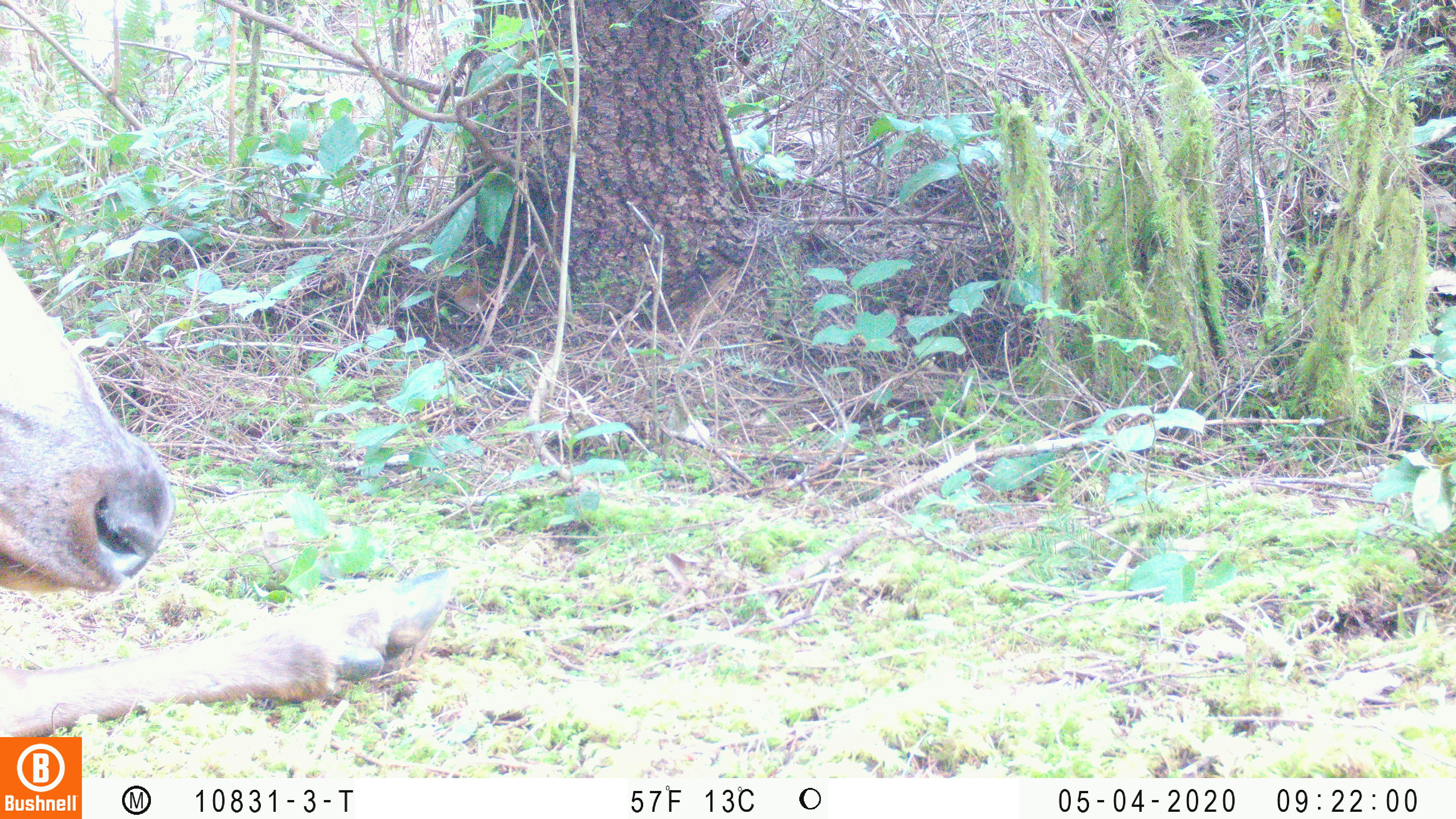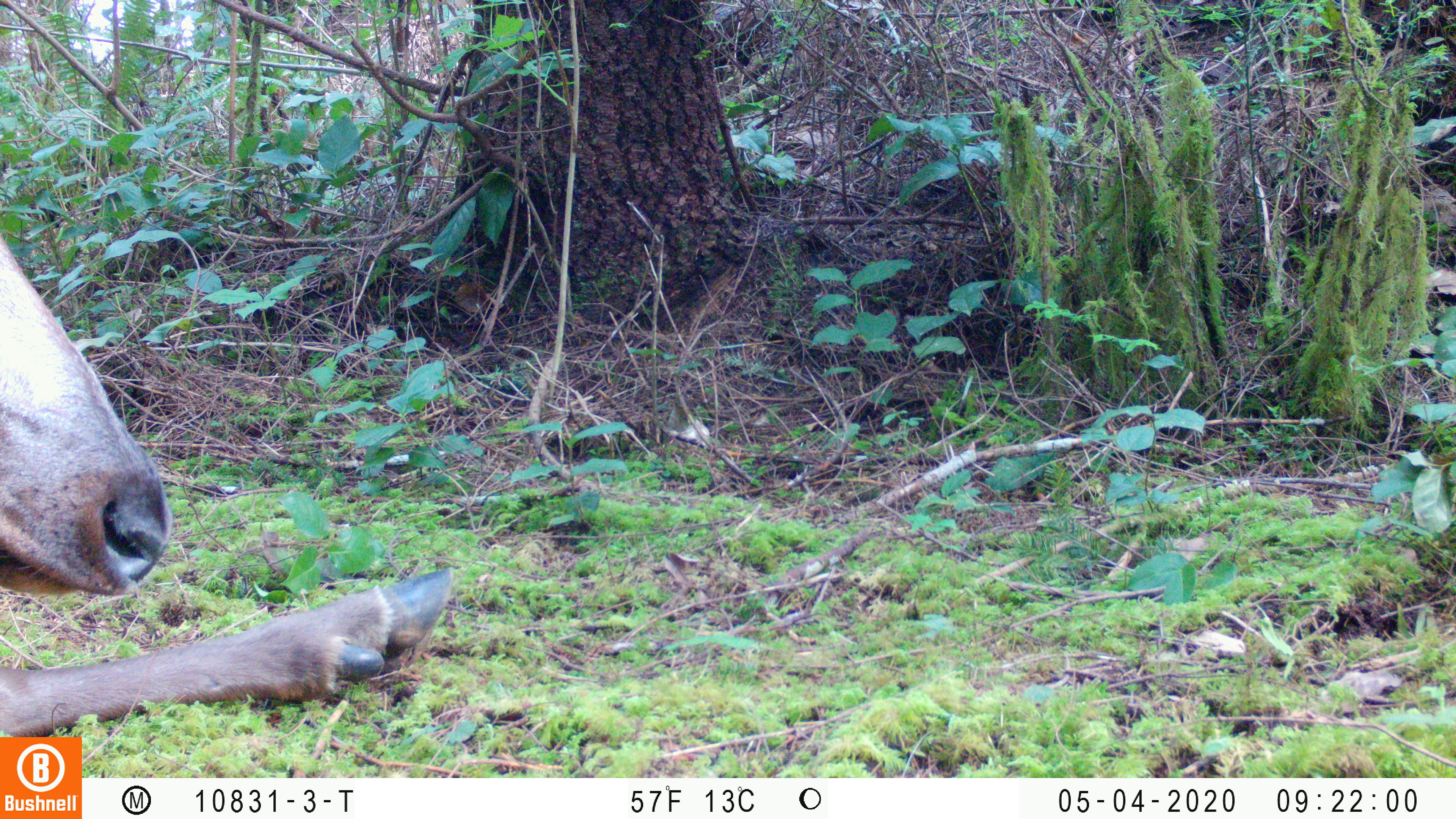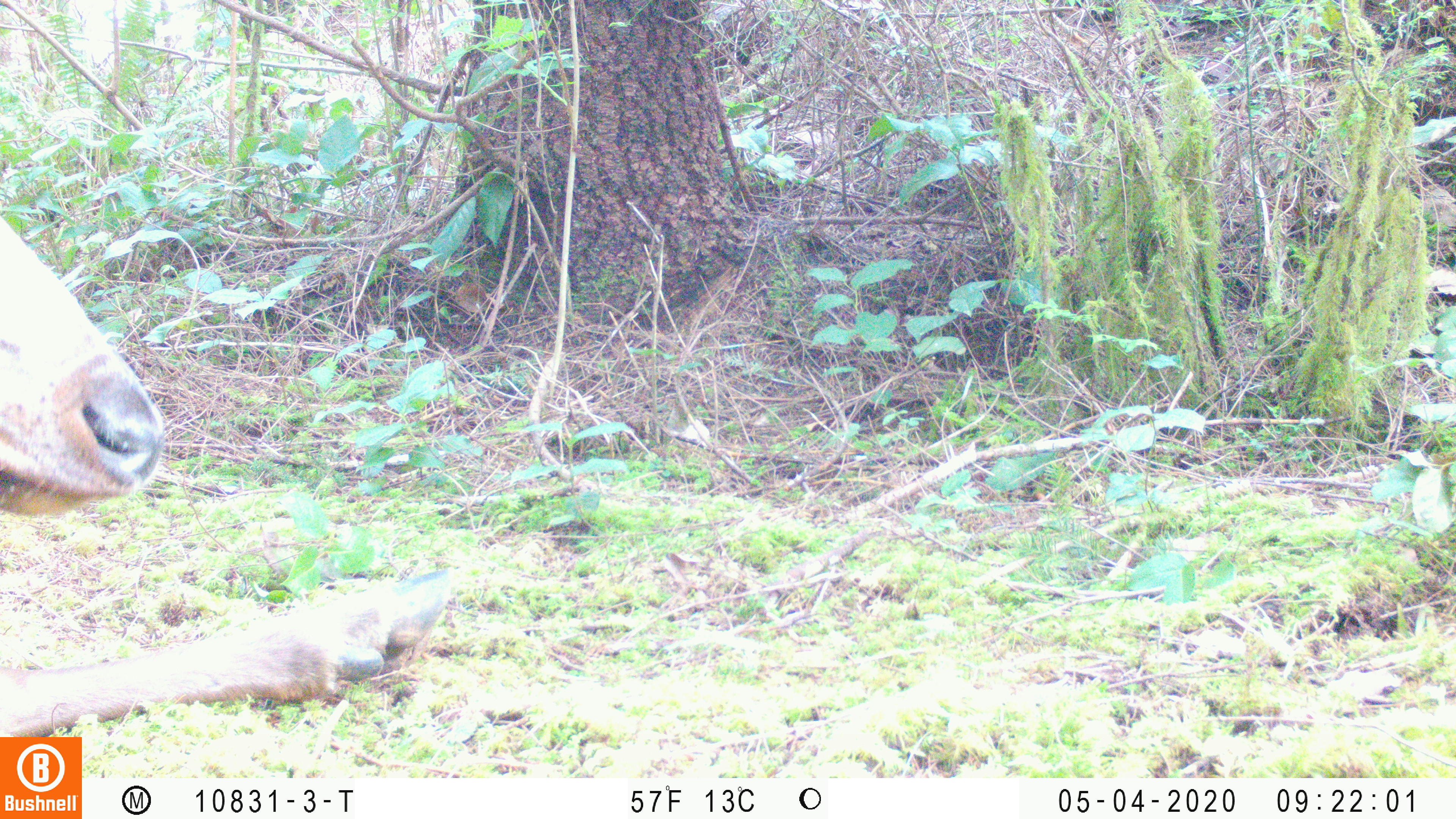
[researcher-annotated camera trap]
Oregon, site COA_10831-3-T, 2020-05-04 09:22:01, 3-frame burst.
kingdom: Animalia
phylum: Chordata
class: Mammalia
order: Artiodactyla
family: Cervidae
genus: Cervus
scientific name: Cervus canadensis roosevelti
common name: roosevelt elk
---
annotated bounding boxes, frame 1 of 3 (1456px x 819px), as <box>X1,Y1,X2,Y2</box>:
roosevelt elk: <box>0,251,463,730</box>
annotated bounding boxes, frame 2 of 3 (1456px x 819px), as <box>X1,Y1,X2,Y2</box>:
roosevelt elk: <box>0,236,461,730</box>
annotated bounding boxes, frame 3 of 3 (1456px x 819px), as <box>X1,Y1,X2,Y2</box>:
roosevelt elk: <box>2,213,461,730</box>